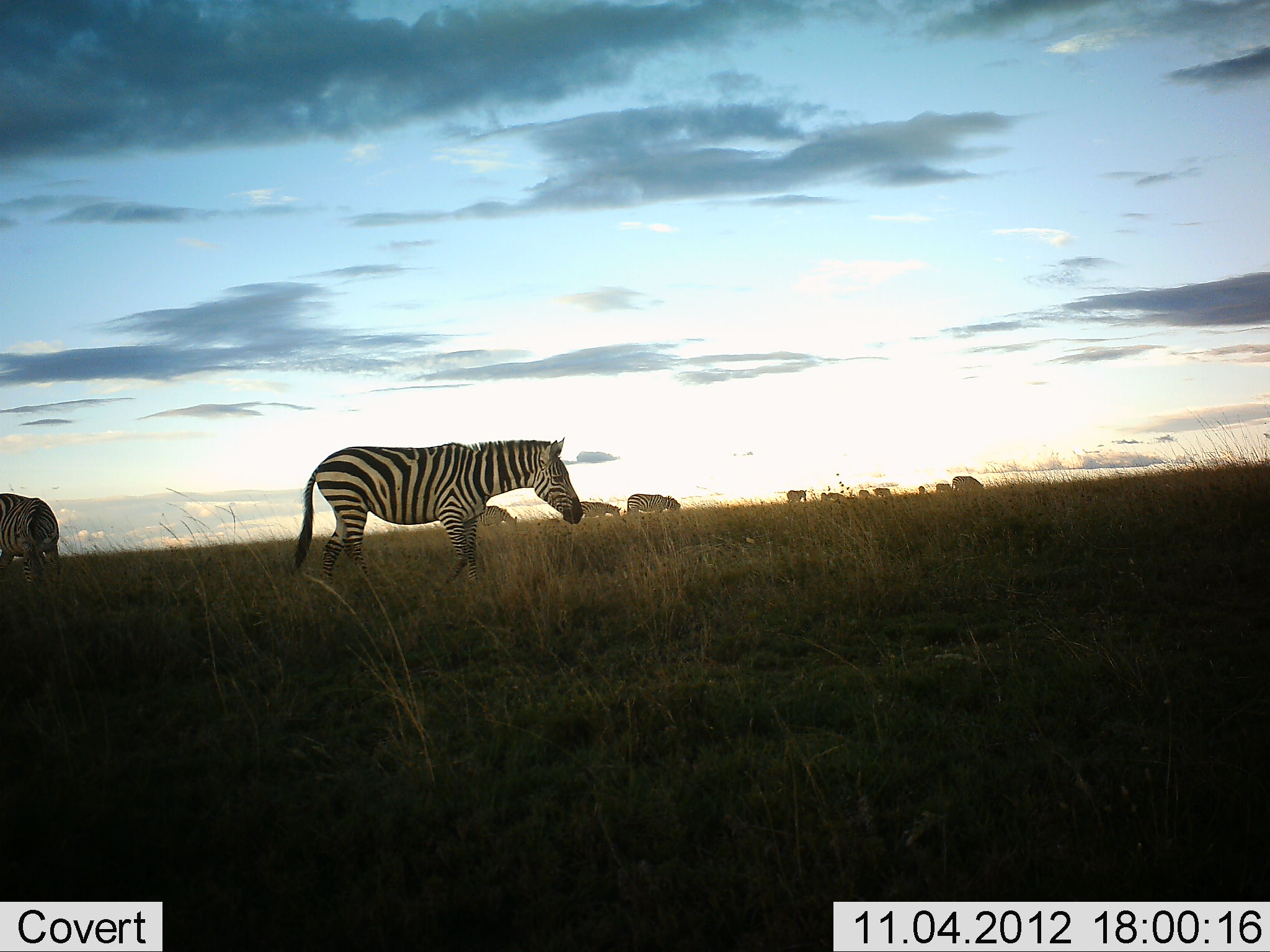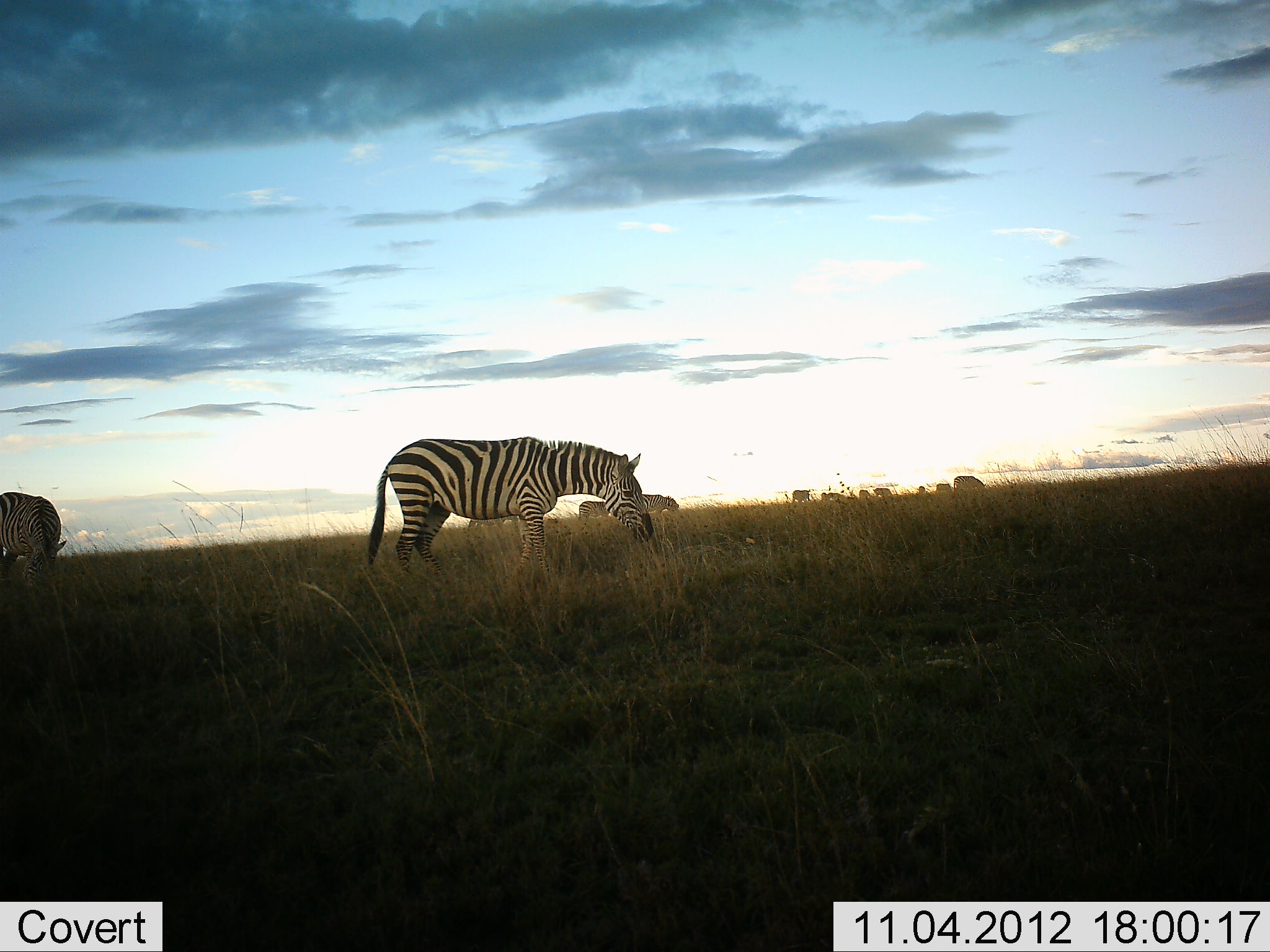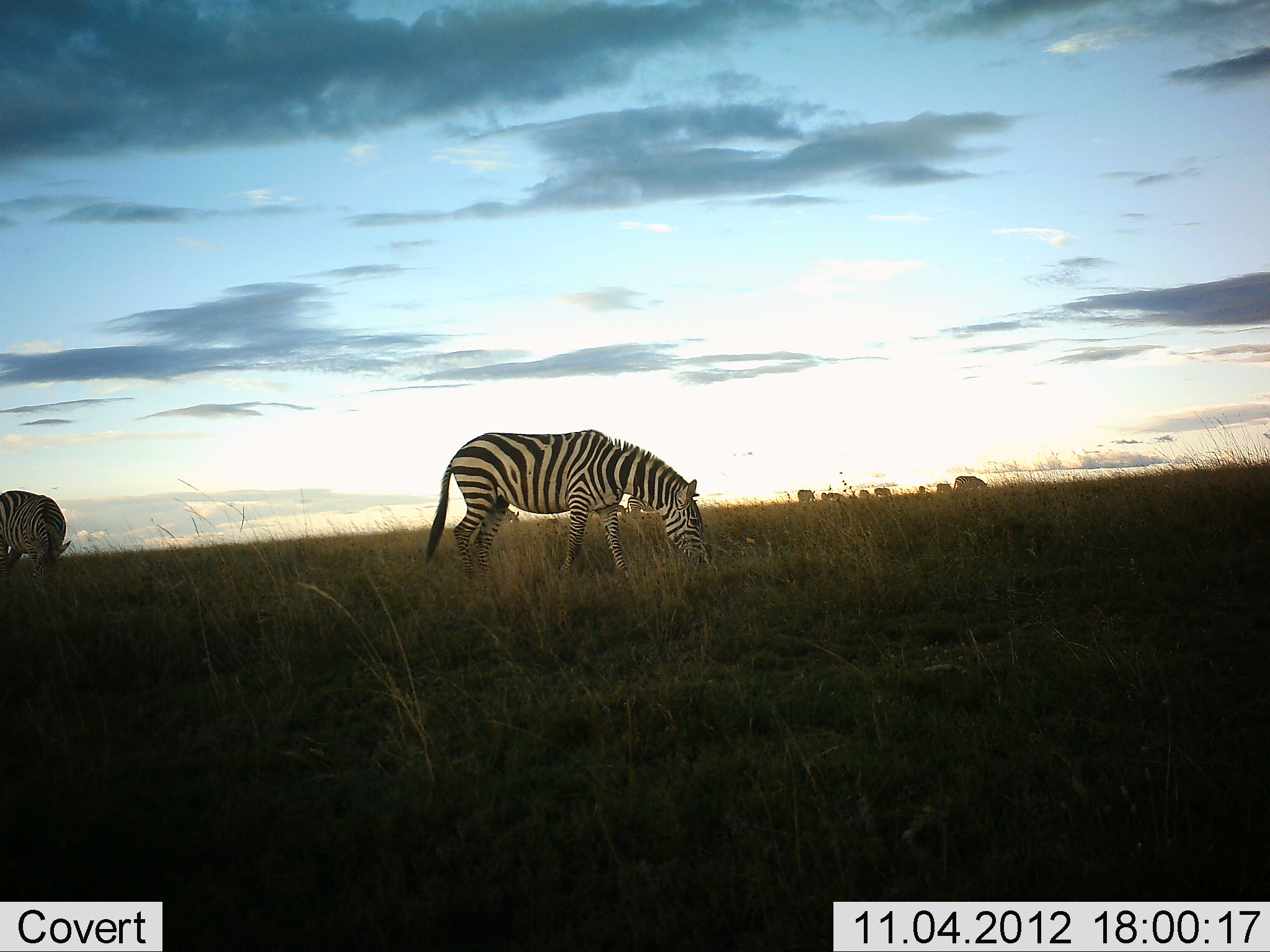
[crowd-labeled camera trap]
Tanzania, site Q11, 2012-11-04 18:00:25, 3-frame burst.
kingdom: Animalia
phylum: Chordata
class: Mammalia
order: Perissodactyla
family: Equidae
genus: Equus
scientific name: Equus quagga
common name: plains zebra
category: zebra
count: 7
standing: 60%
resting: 0%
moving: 50%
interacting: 0%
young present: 0%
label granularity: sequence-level